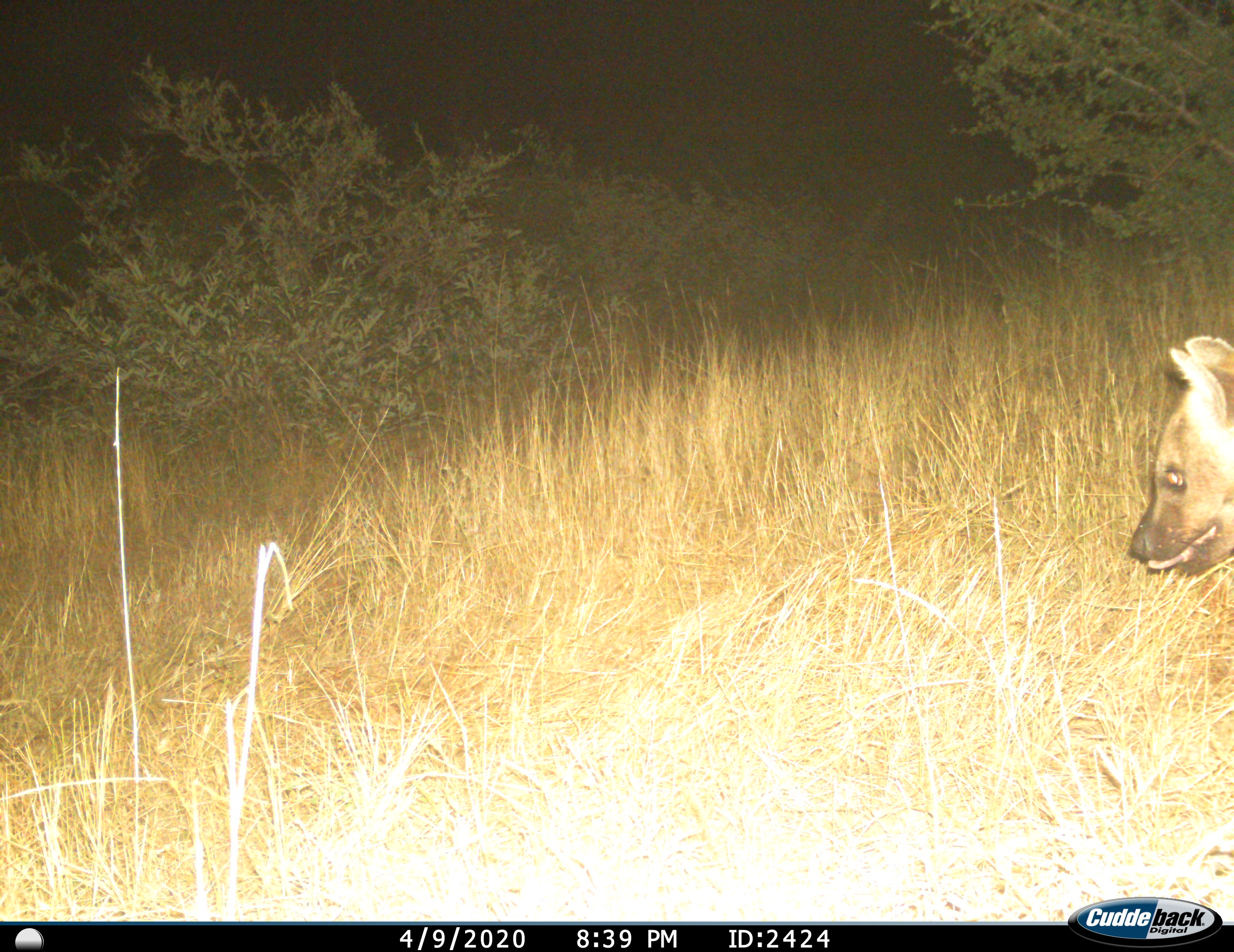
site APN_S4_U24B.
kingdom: Animalia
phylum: Chordata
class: Mammalia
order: Carnivora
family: Hyaenidae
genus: Crocuta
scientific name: Crocuta crocuta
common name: spotted hyena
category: hyenaspotted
Hyenaspotted (spotted hyena) (Crocuta crocuta), count 1. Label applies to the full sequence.